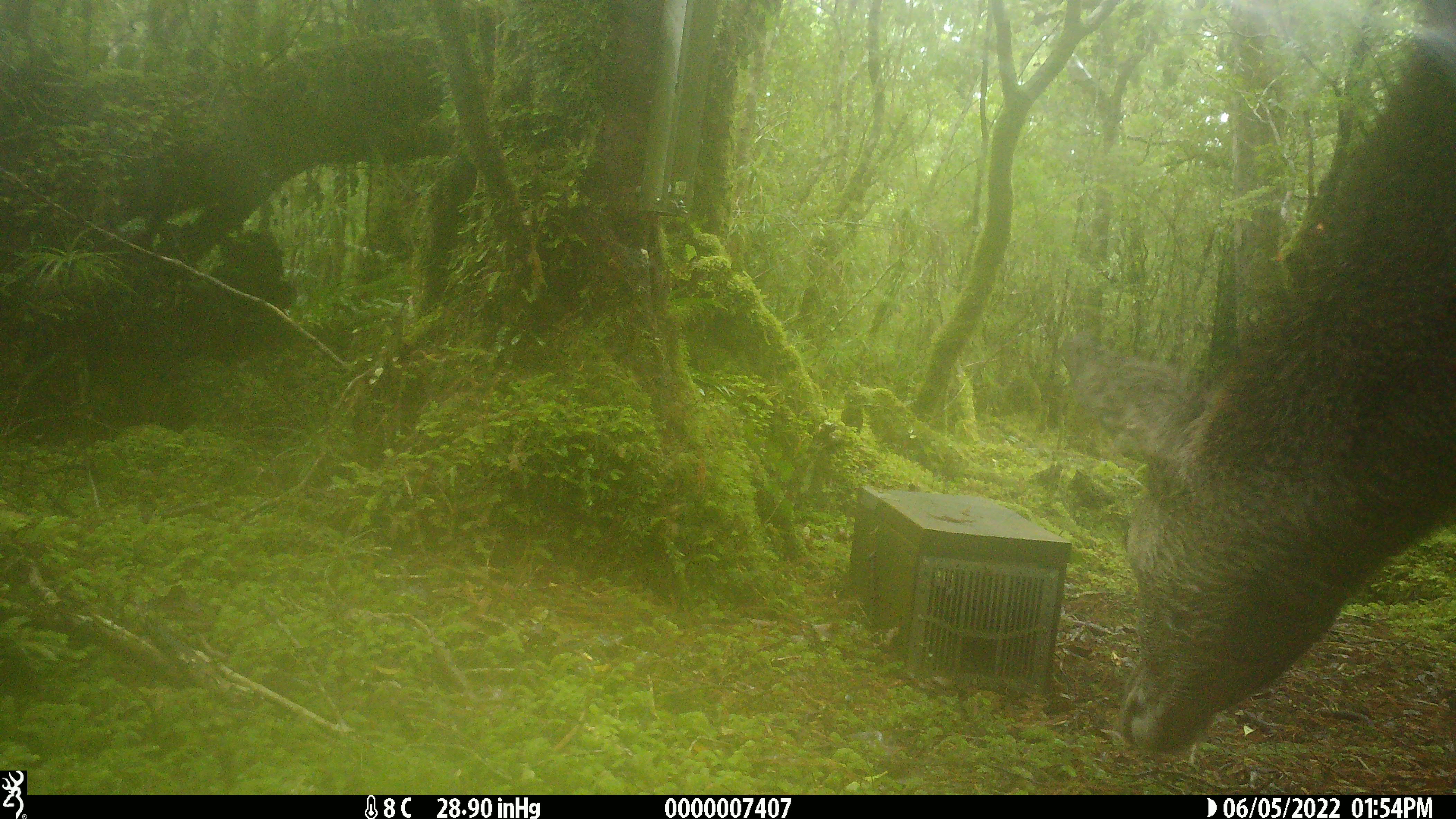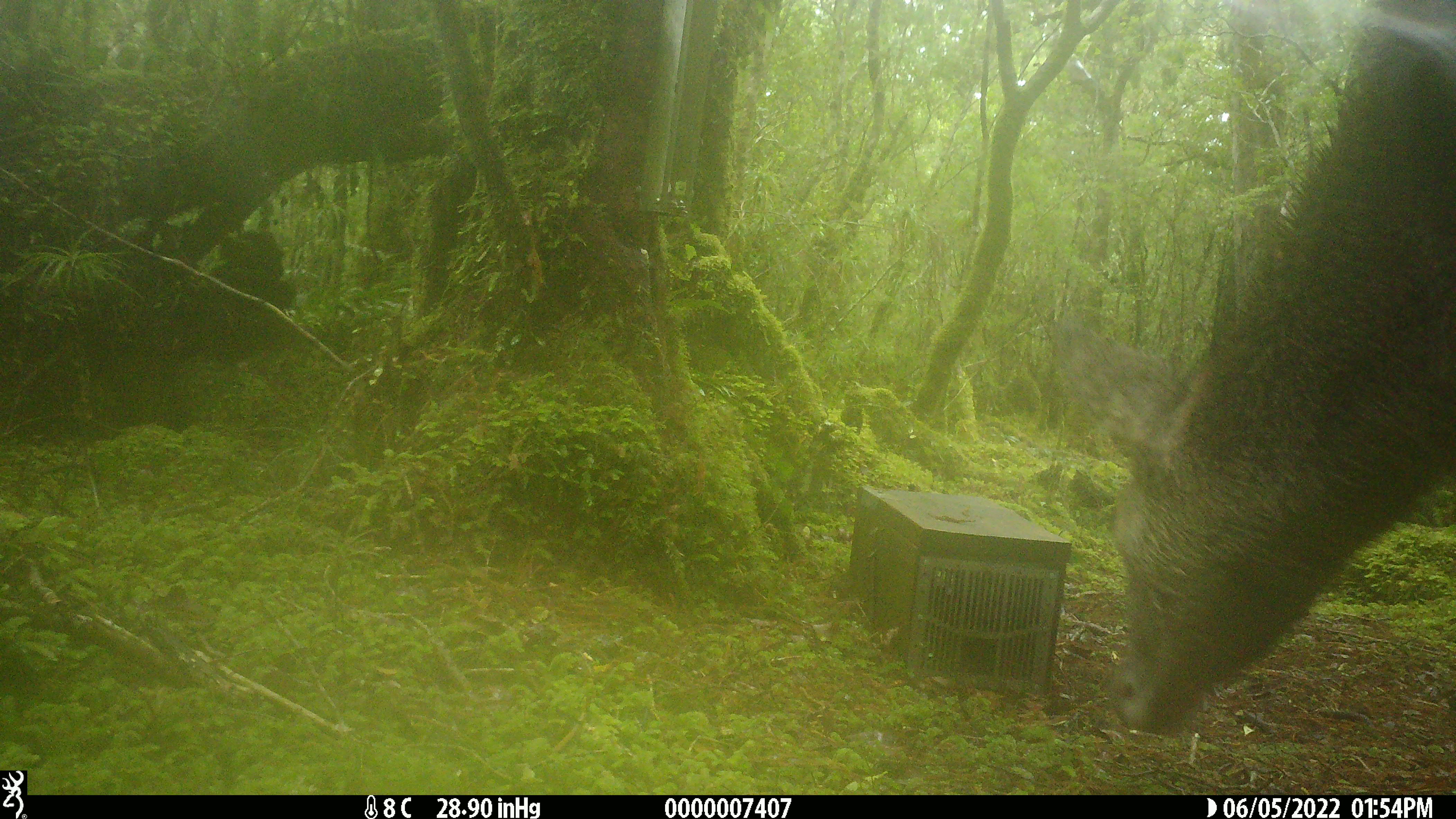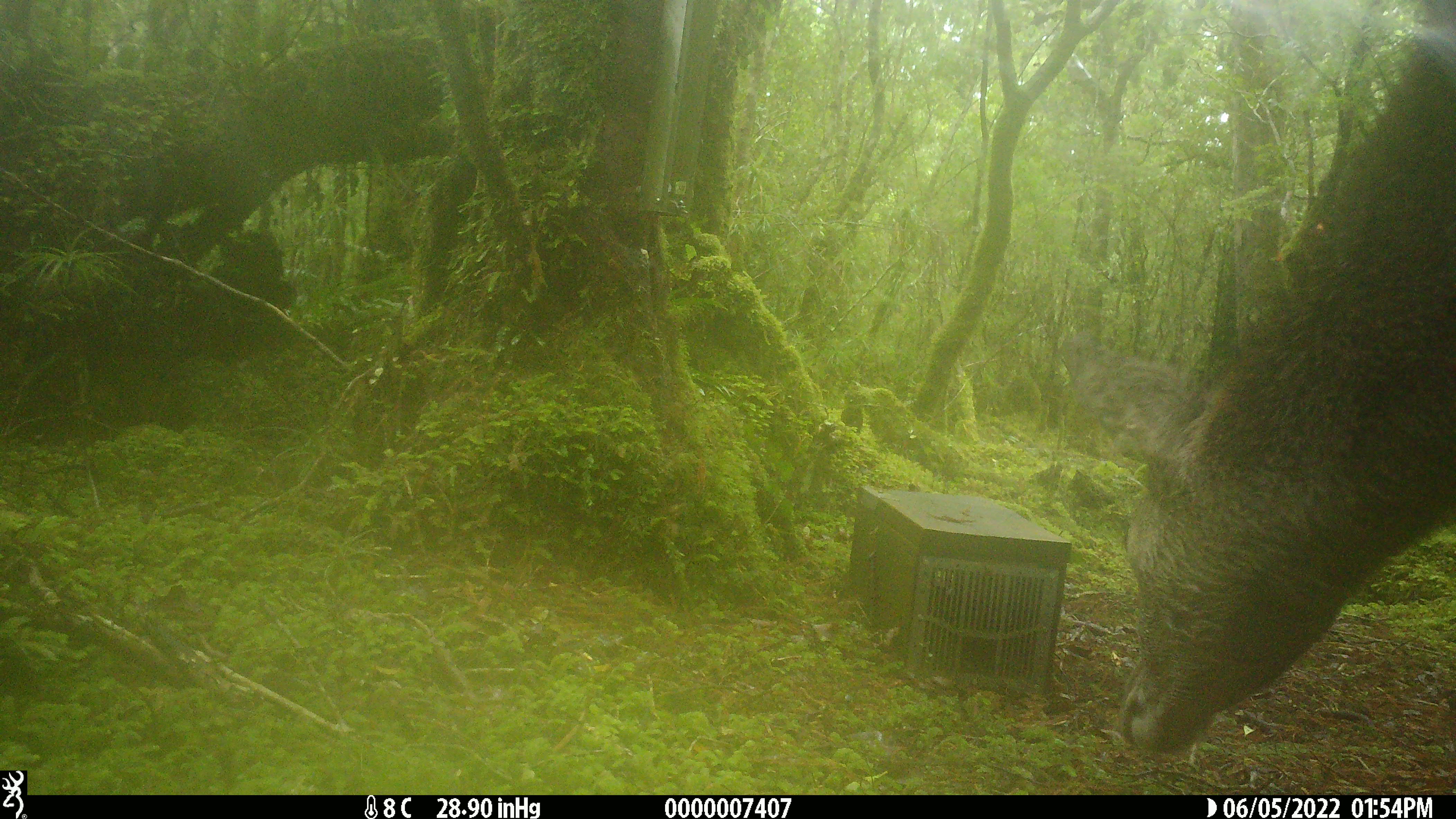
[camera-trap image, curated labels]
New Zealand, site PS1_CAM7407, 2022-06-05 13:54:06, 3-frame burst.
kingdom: Animalia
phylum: Chordata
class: Mammalia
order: Artiodactyla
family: Cervidae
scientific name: Cervidae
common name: deer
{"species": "deer (Cervidae)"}